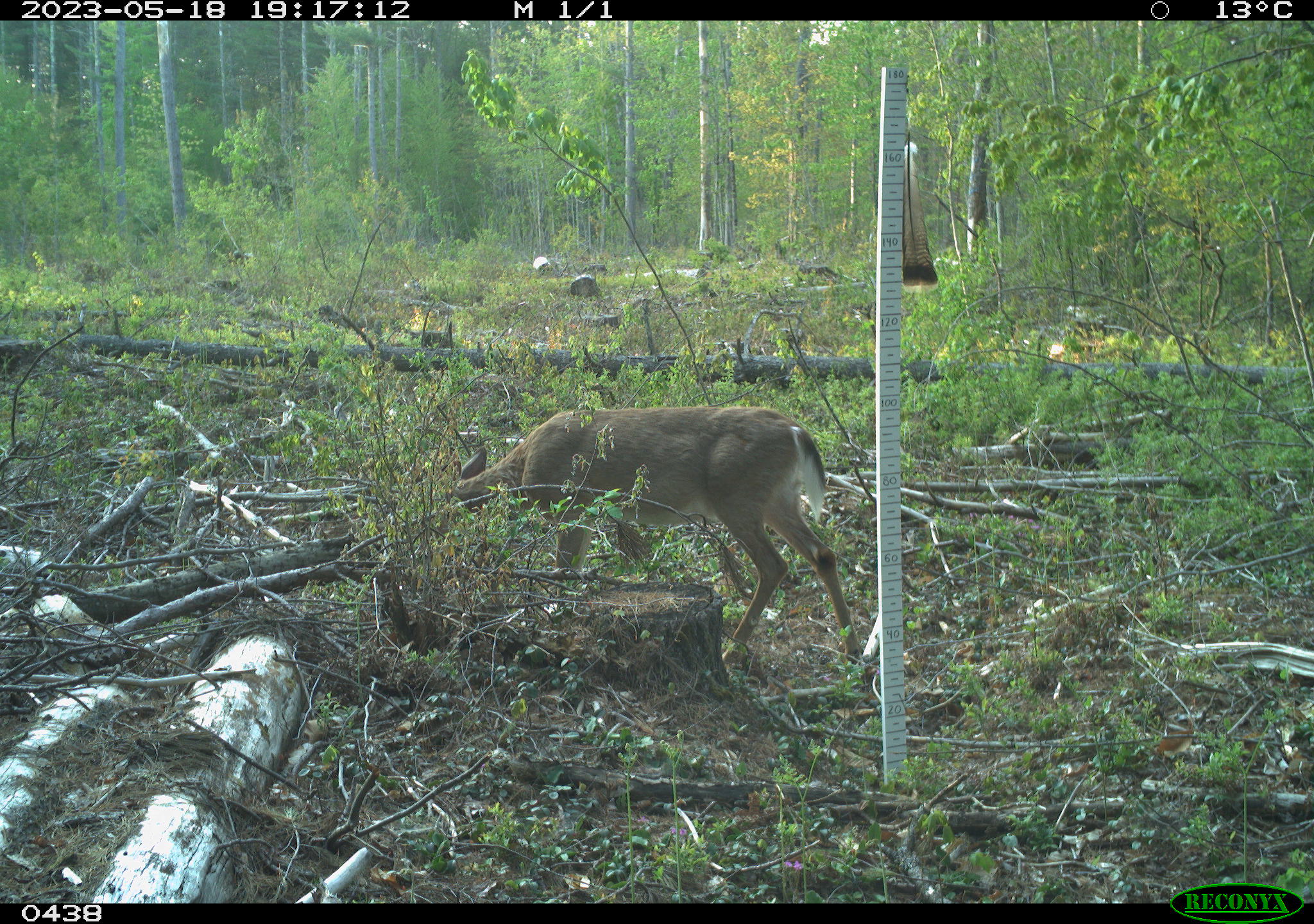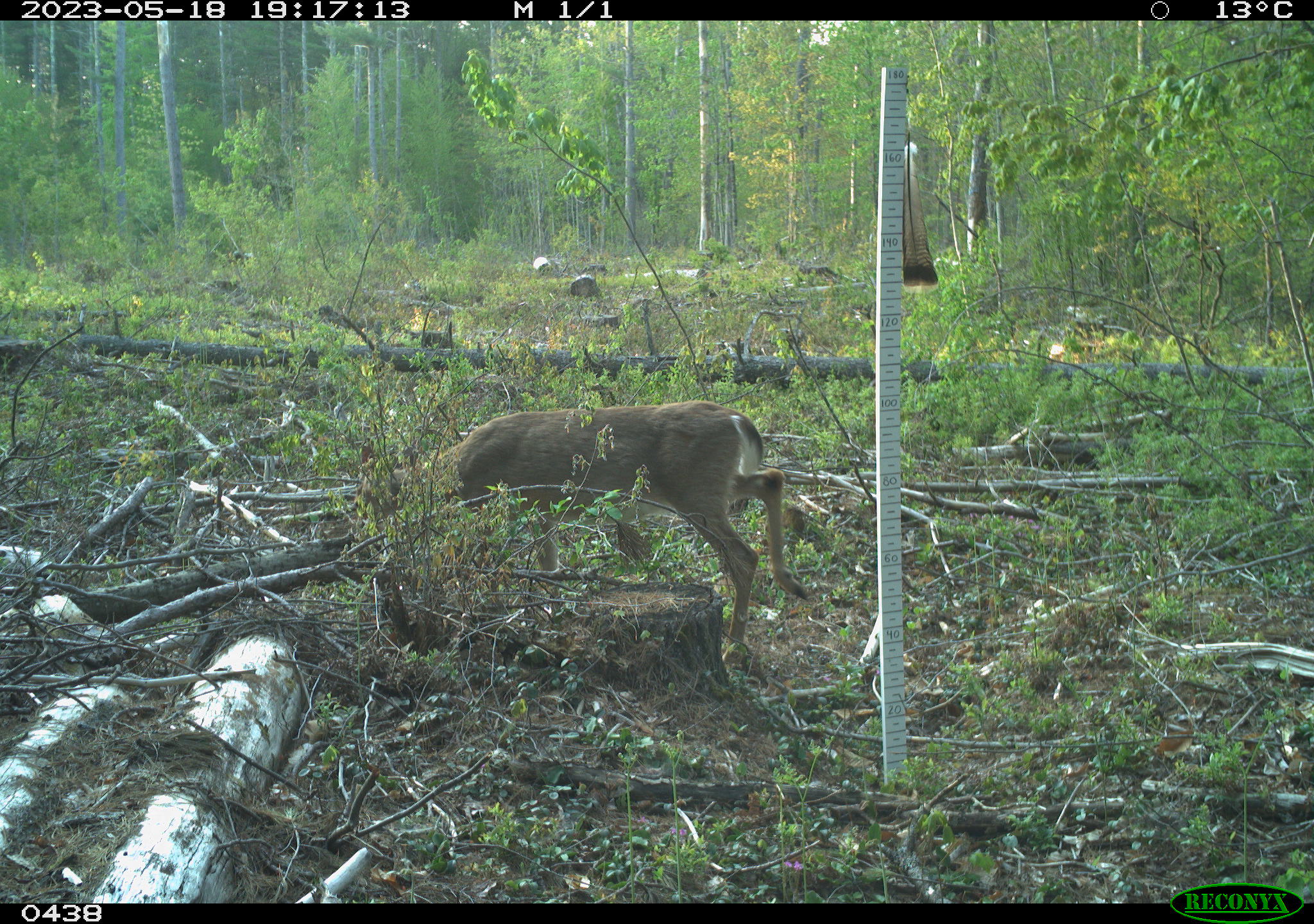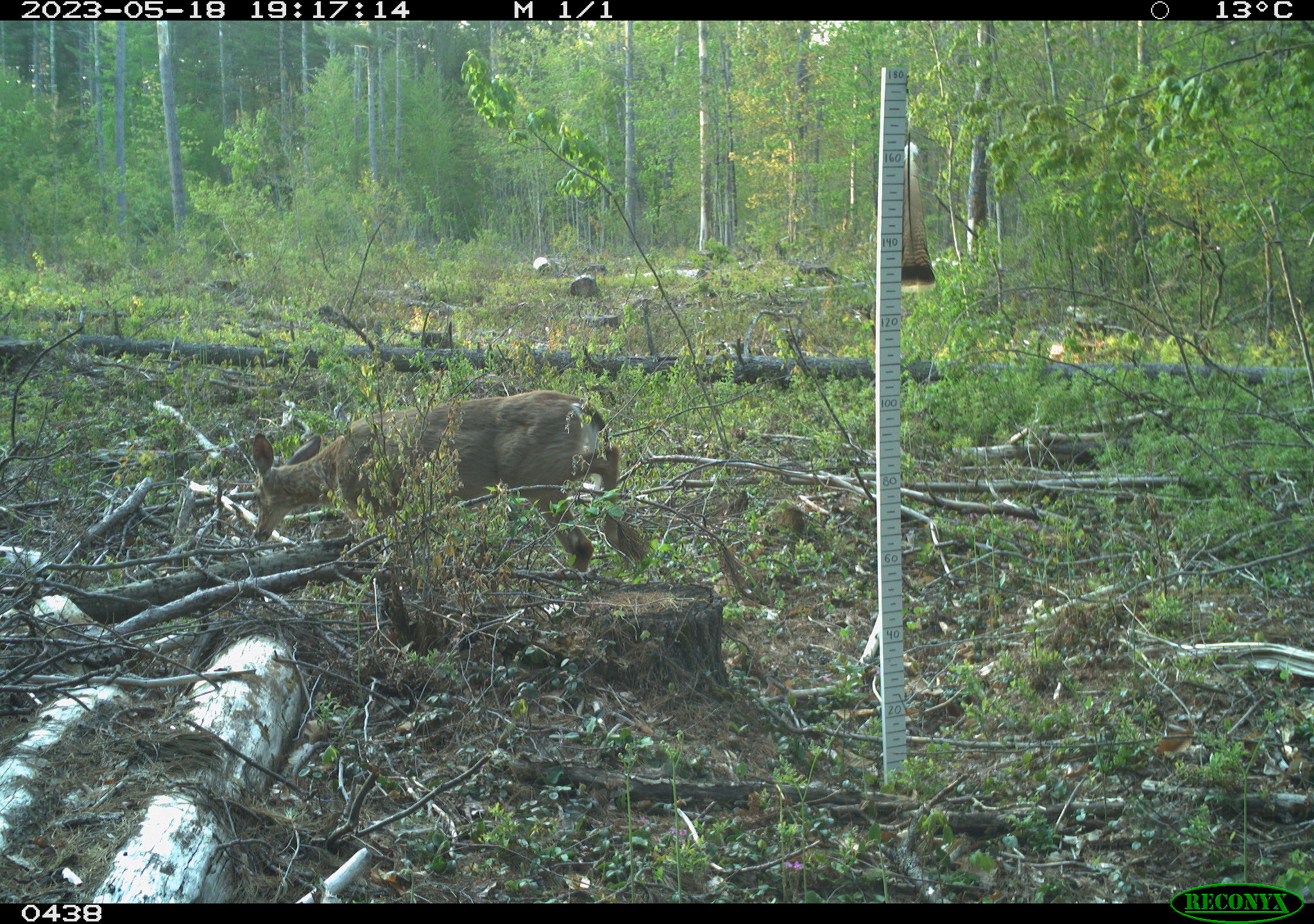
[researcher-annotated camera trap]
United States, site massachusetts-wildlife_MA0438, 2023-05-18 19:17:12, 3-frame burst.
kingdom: Animalia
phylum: Chordata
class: Mammalia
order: Artiodactyla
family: Cervidae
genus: Odocoileus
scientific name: Odocoileus virginianus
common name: white-tailed deer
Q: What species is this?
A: White-tailed deer (Odocoileus virginianus).